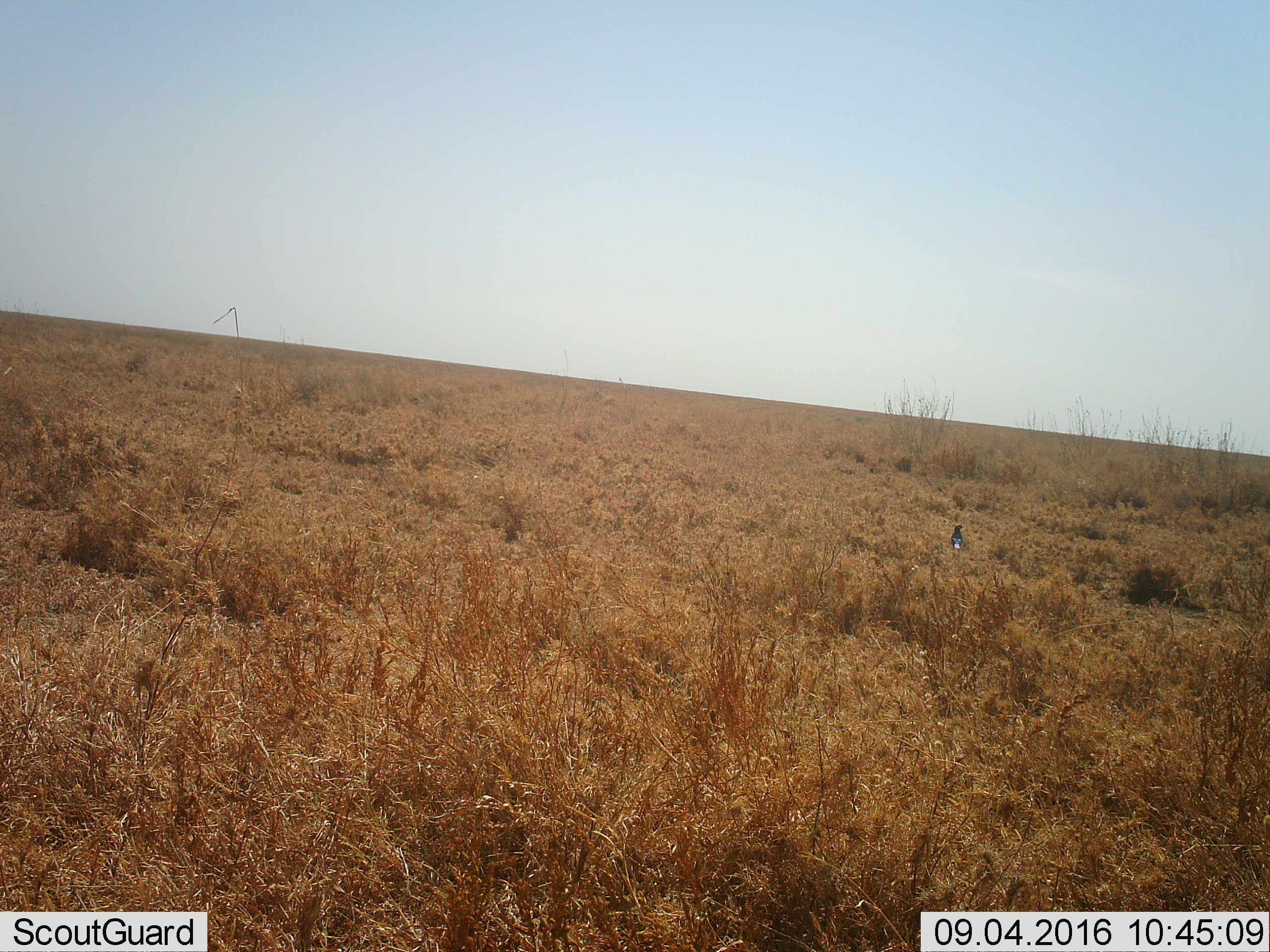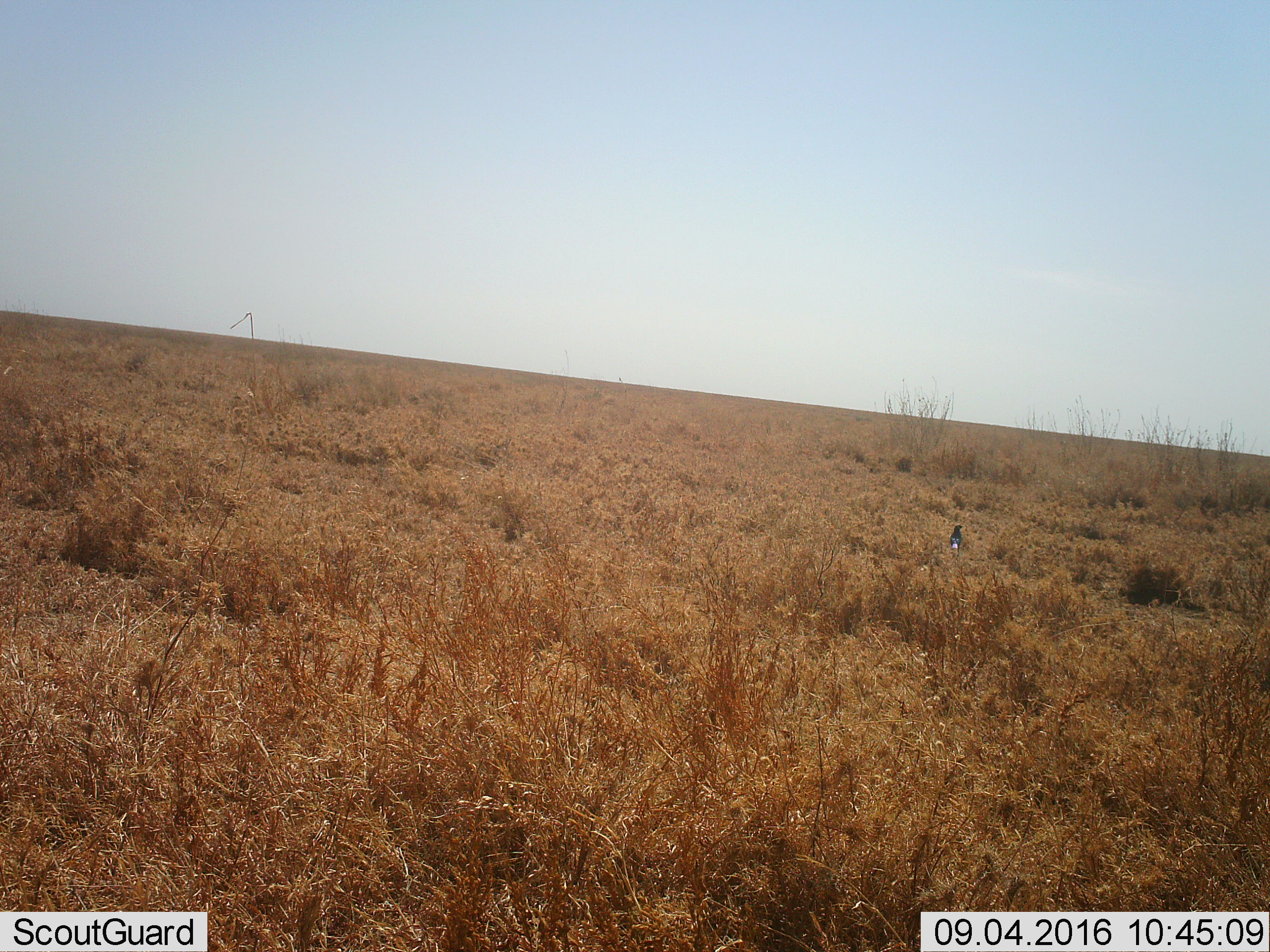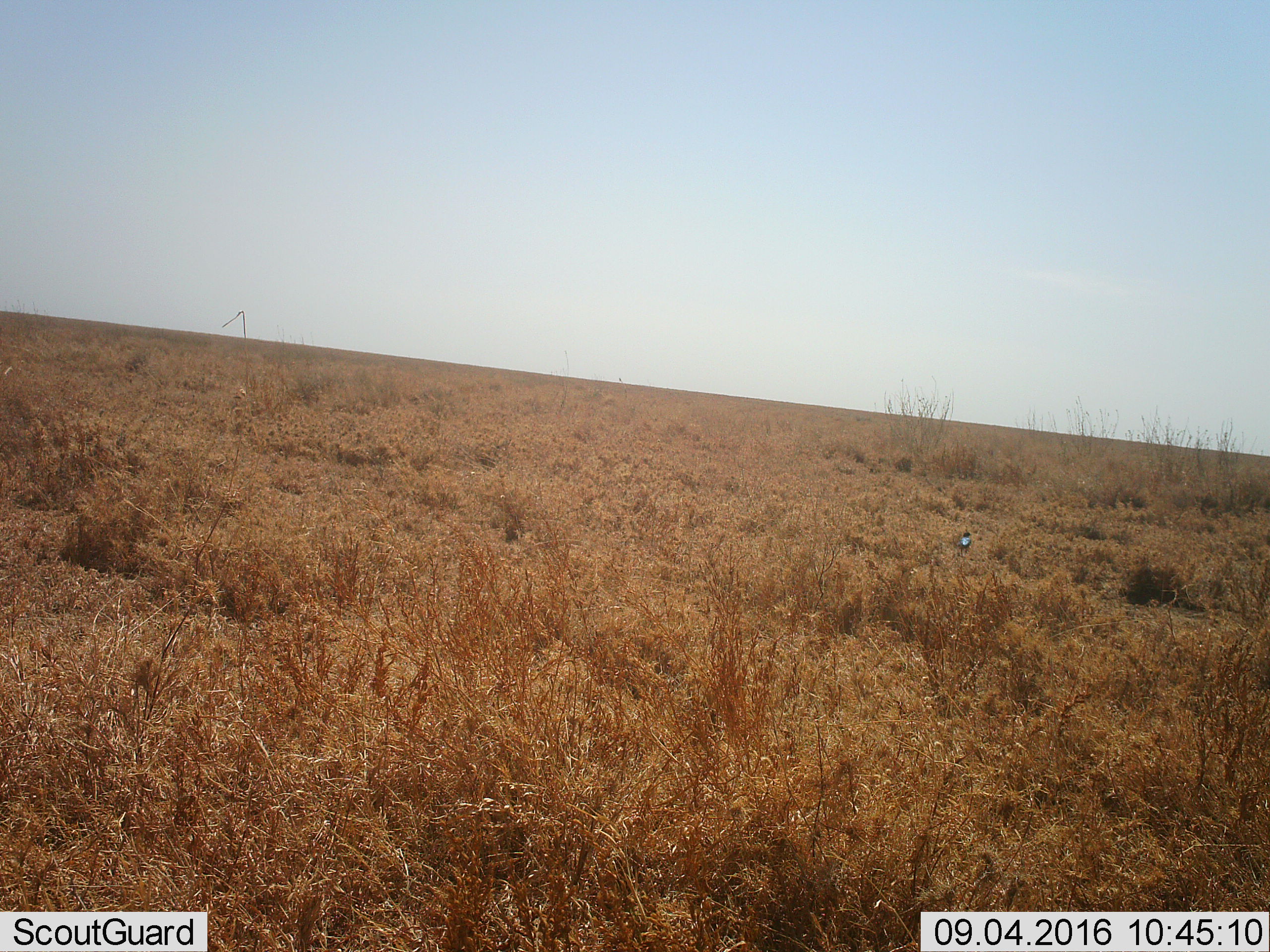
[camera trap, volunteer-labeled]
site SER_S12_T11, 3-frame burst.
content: unidentified animal